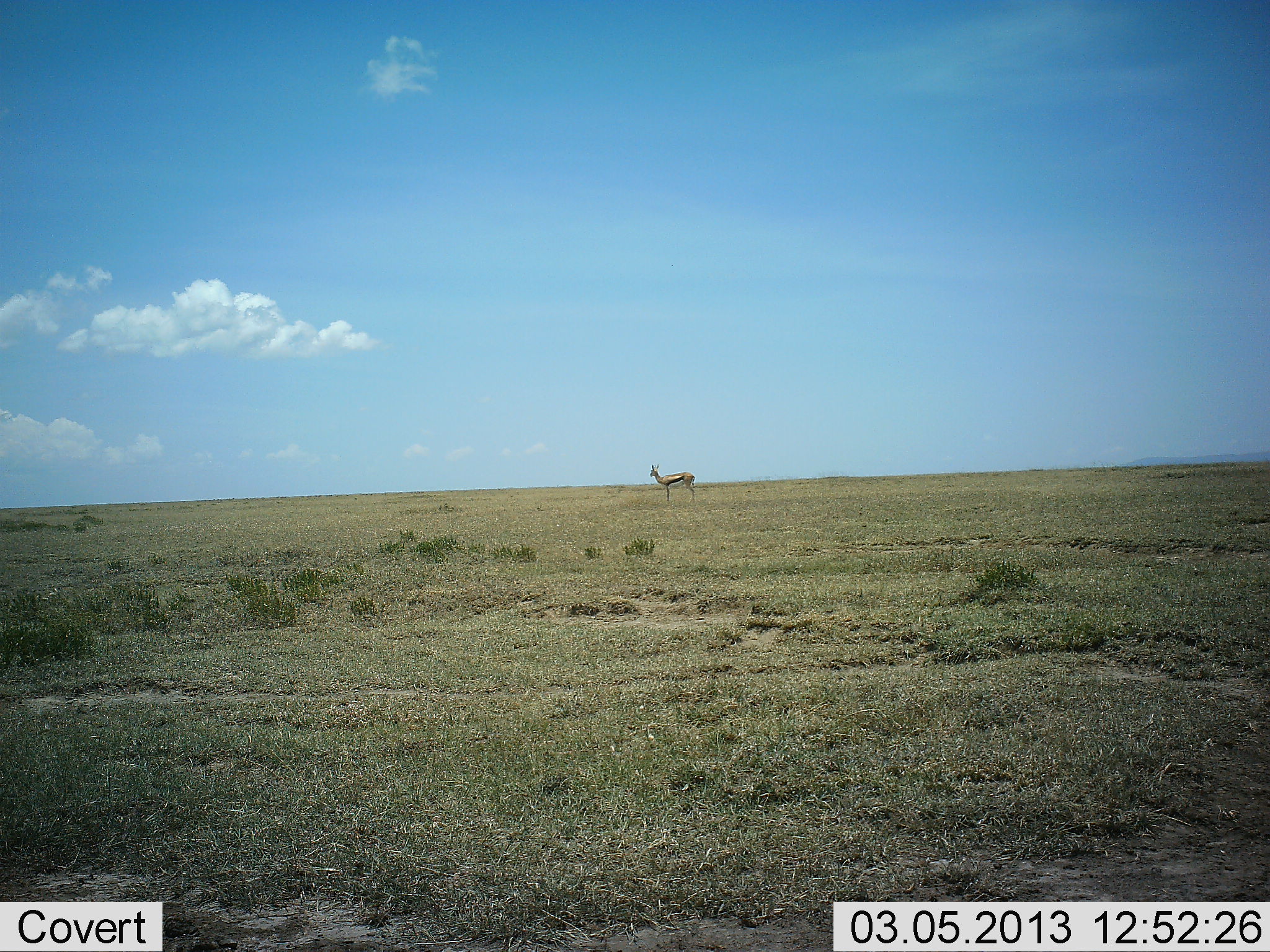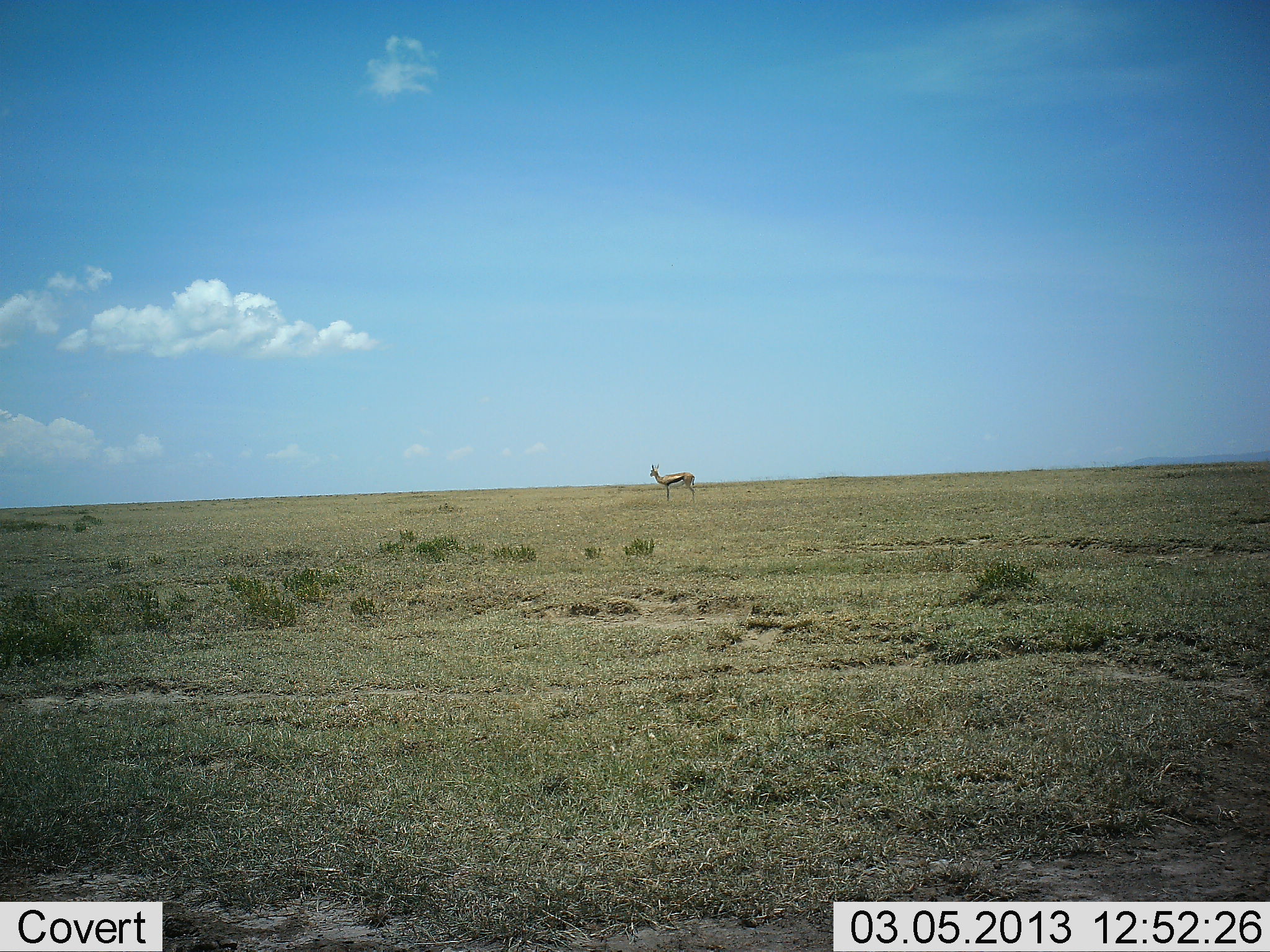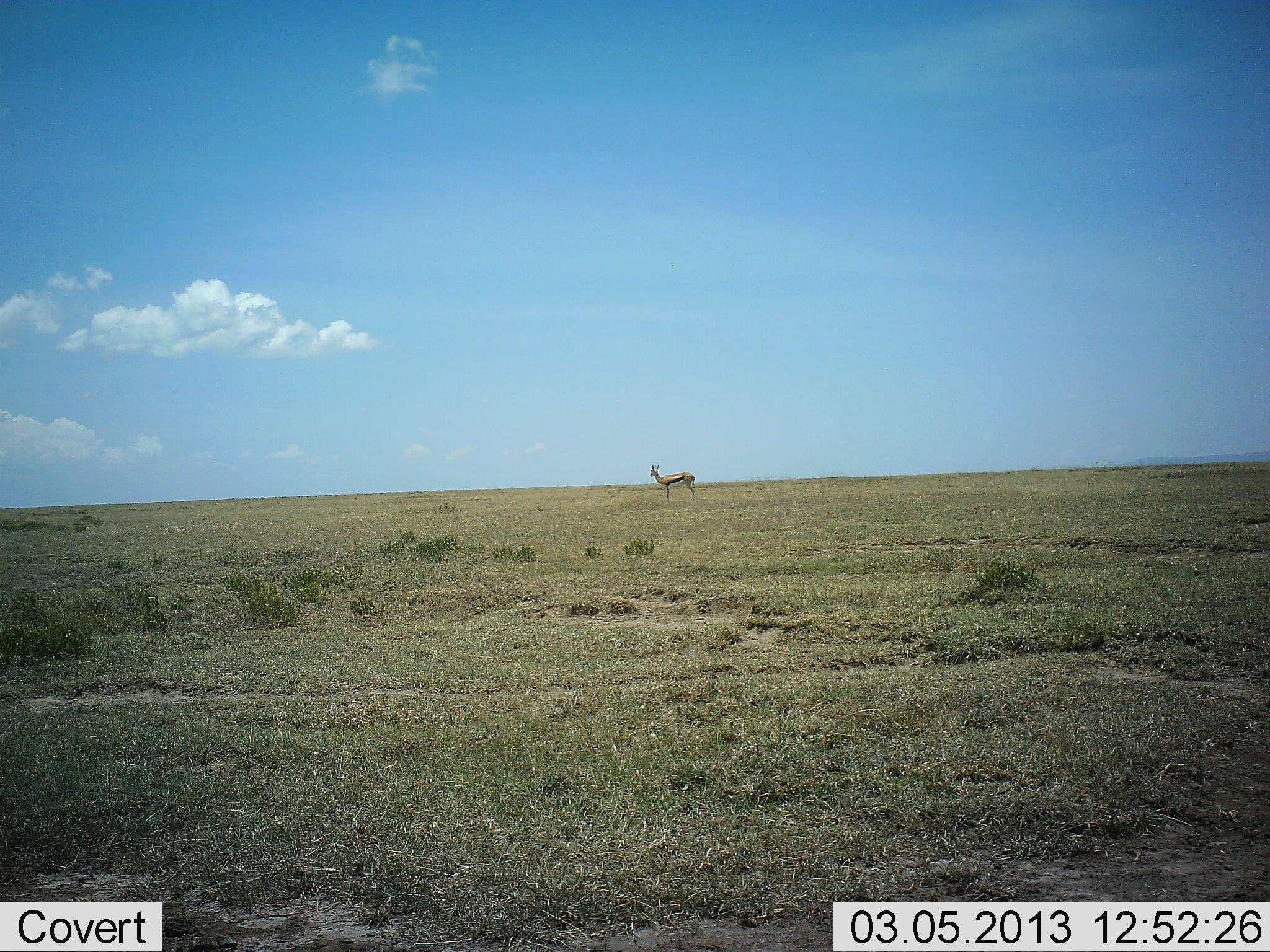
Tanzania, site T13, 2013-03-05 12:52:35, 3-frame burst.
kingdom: Animalia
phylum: Chordata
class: Mammalia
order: Artiodactyla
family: Bovidae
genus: Eudorcas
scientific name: Eudorcas thomsonii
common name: thomson's gazelle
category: gazellethomsons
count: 1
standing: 95%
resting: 0%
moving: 5%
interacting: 0%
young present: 0%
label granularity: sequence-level